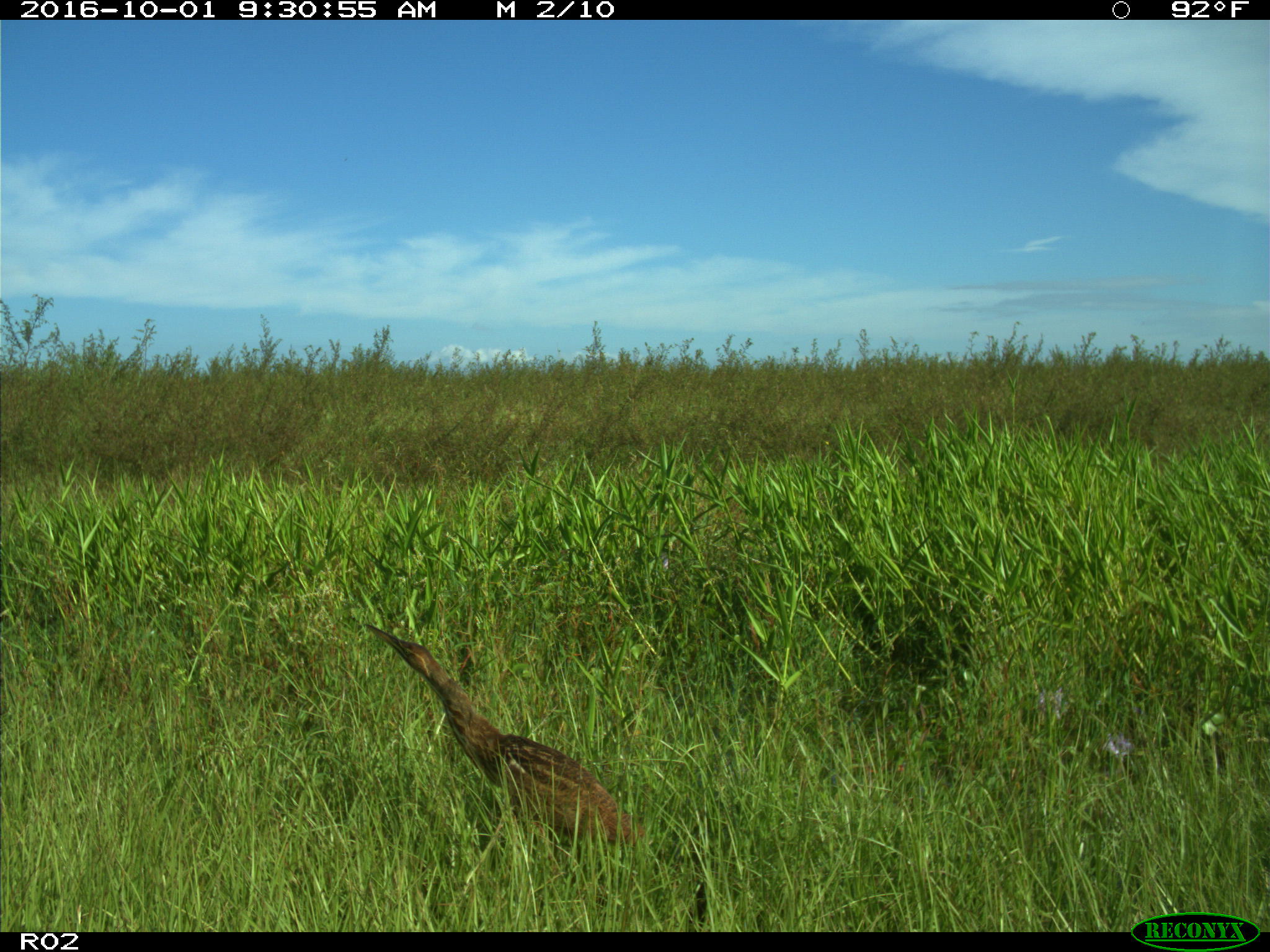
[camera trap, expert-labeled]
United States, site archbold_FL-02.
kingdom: Animalia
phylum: Chordata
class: Aves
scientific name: Aves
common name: birds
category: unidentified bird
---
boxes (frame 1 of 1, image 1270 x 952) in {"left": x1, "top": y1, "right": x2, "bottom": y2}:
animal: {"left": 362, "top": 620, "right": 642, "bottom": 848}